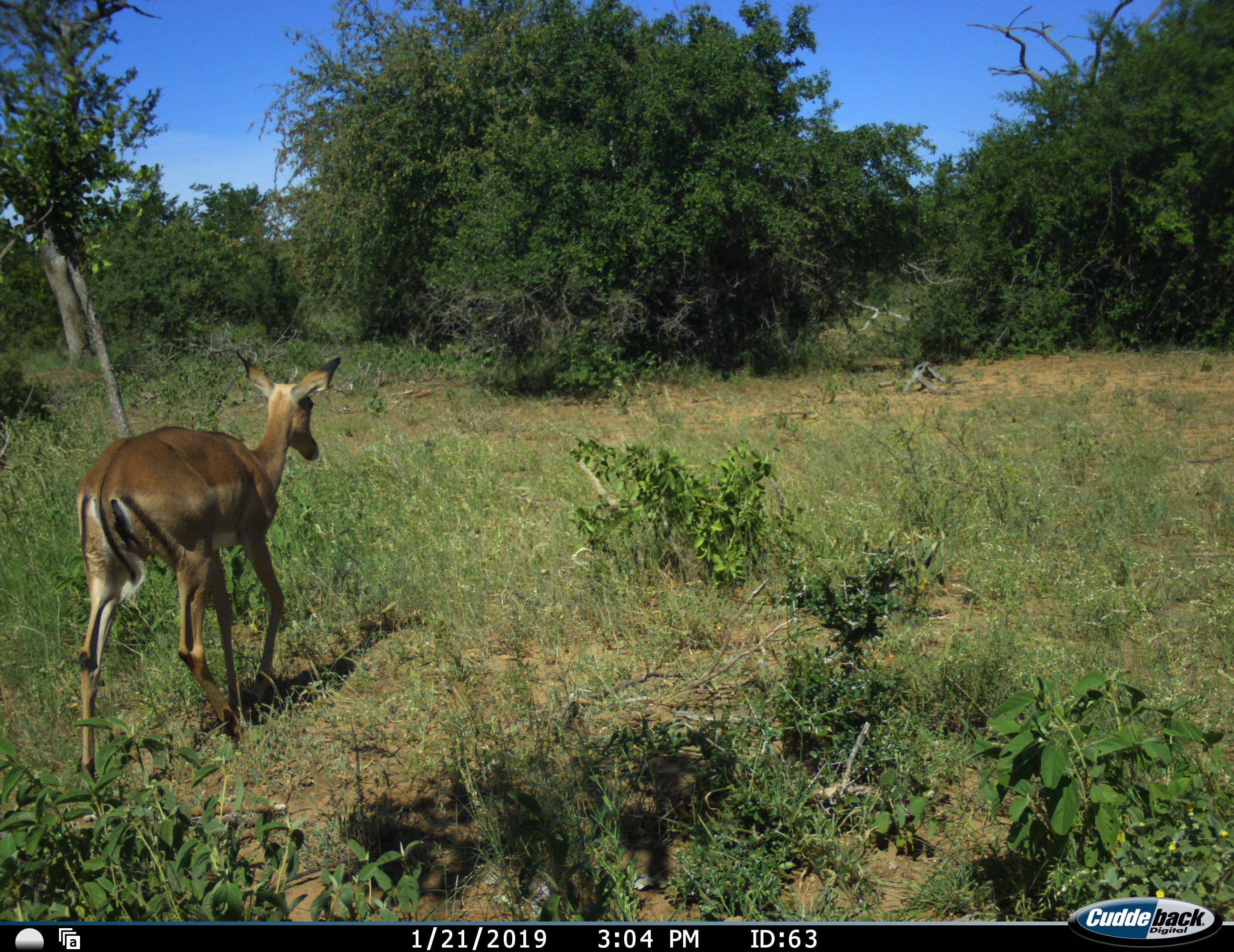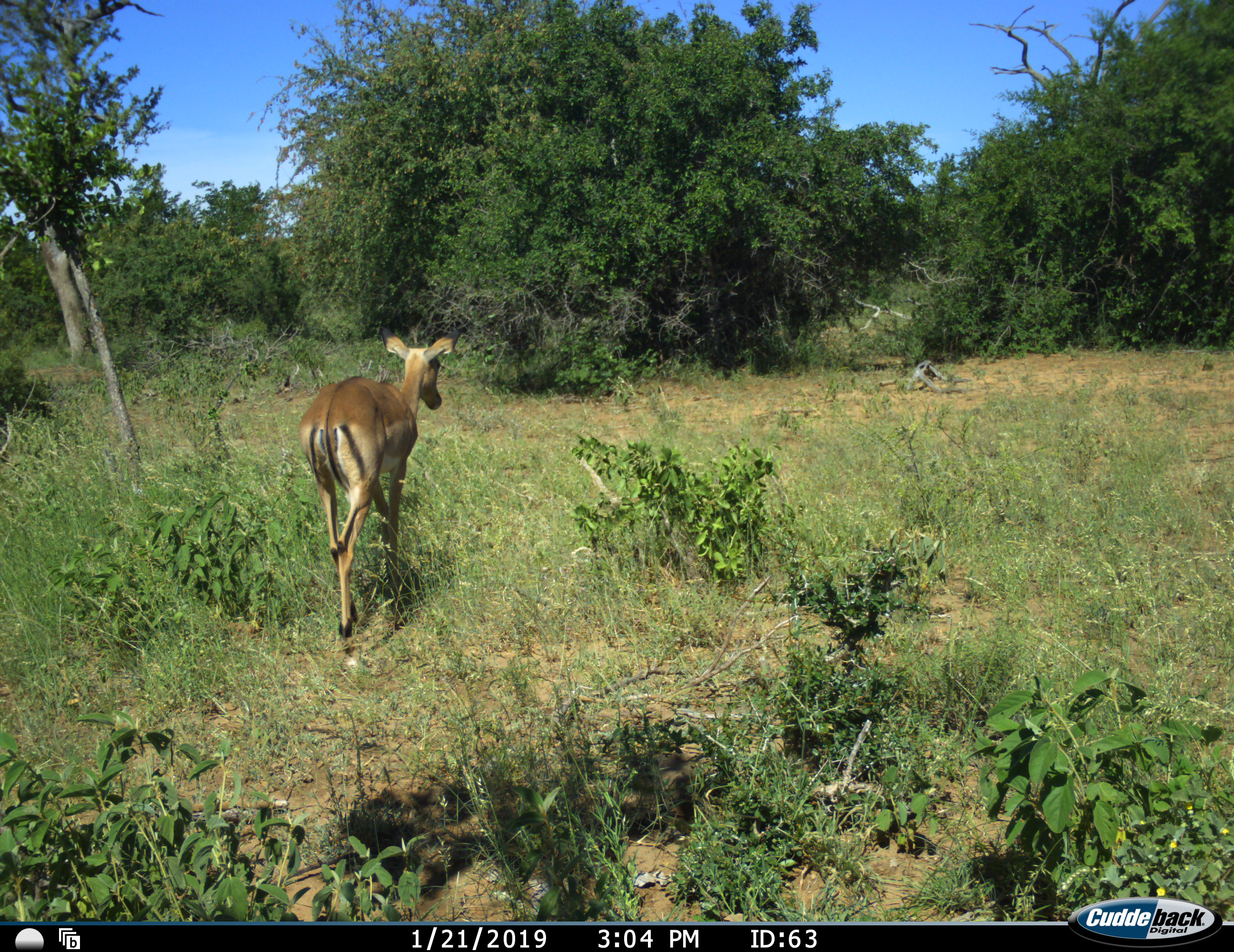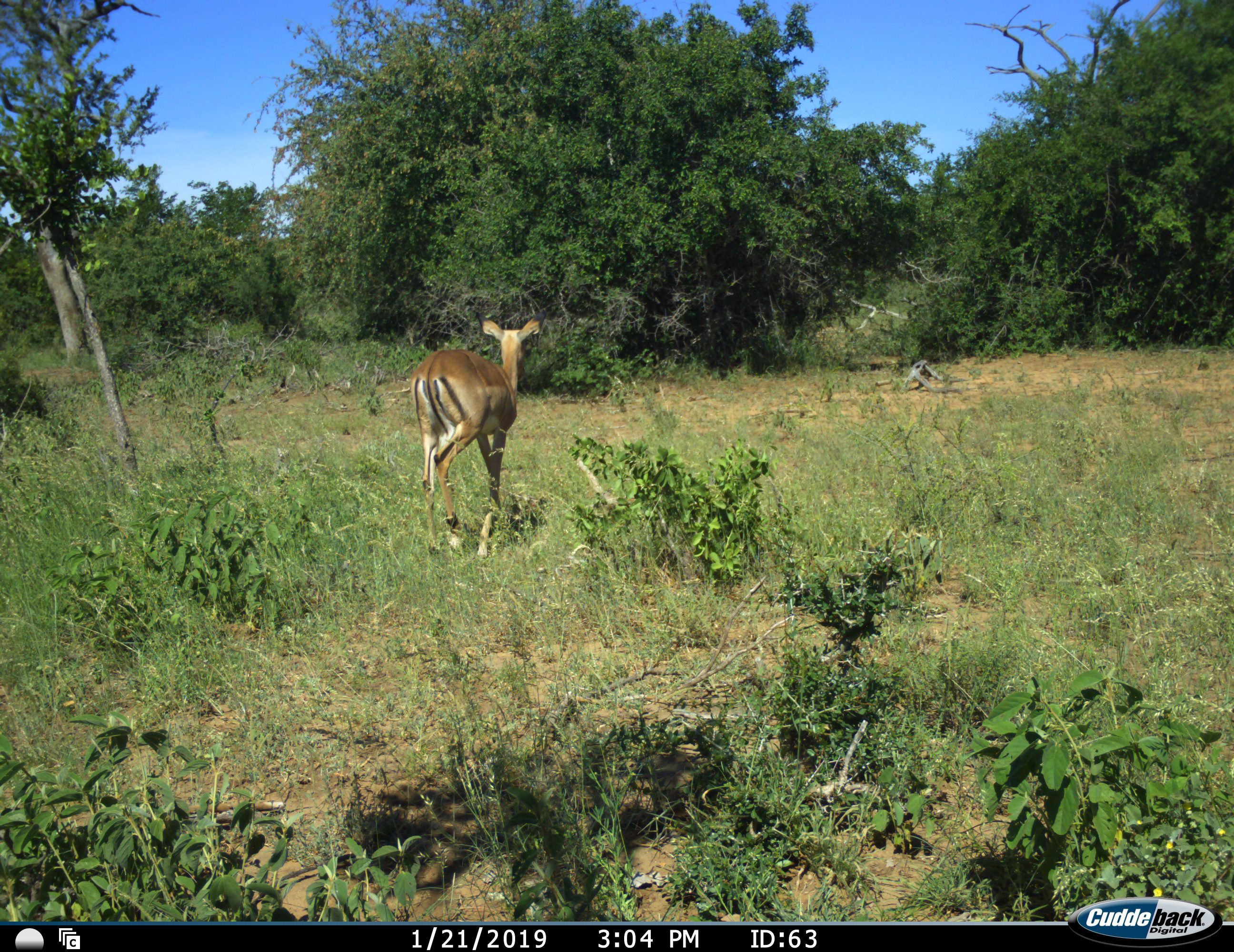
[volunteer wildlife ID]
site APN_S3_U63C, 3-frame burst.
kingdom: Animalia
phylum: Chordata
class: Mammalia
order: Artiodactyla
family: Bovidae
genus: Aepyceros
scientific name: Aepyceros melampus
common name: impala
Impala (Aepyceros melampus), count 1. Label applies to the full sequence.